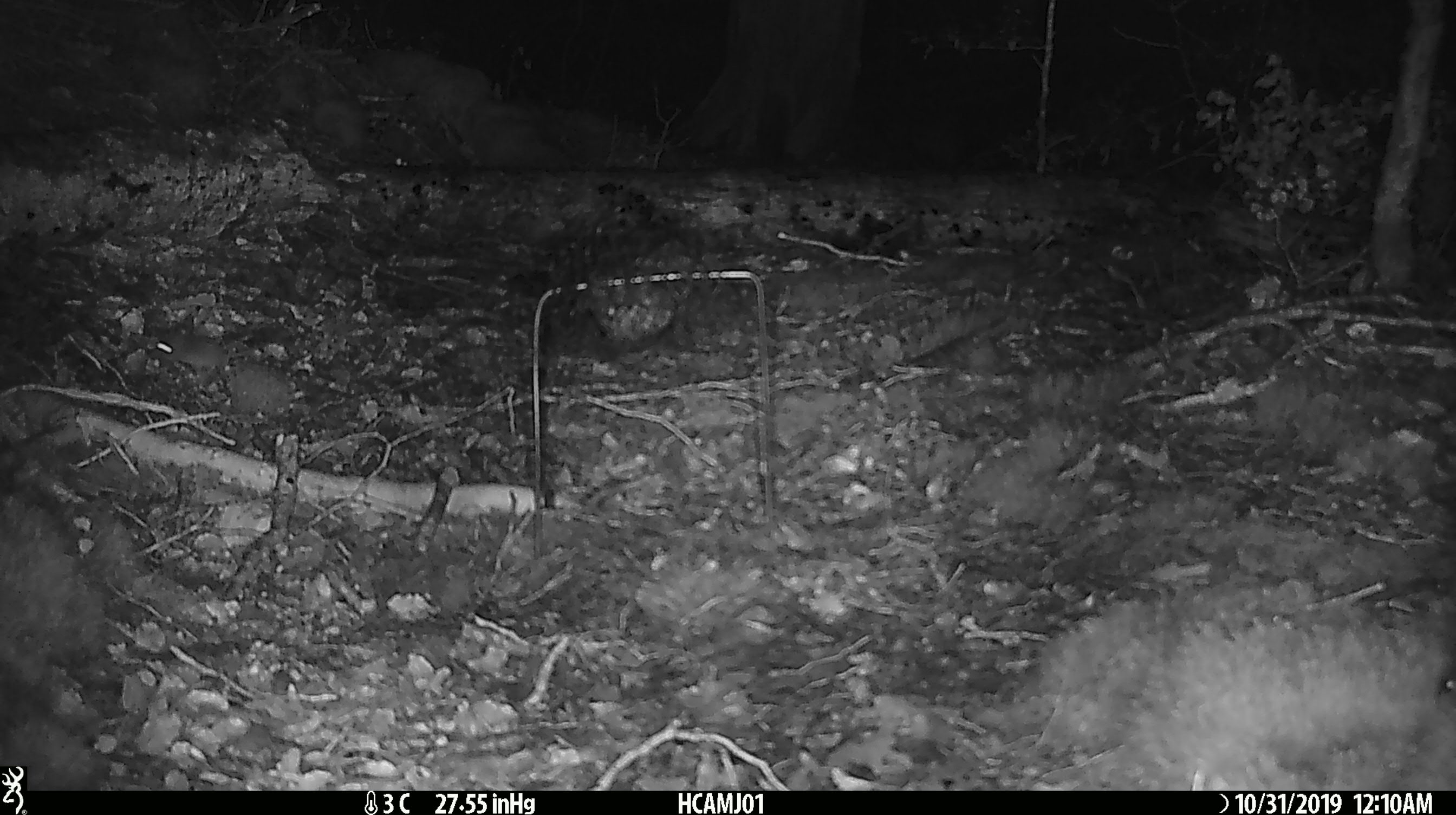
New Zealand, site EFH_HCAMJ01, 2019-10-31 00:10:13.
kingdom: Animalia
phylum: Chordata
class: Mammalia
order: Rodentia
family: Muridae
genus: Mus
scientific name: Mus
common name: mouse